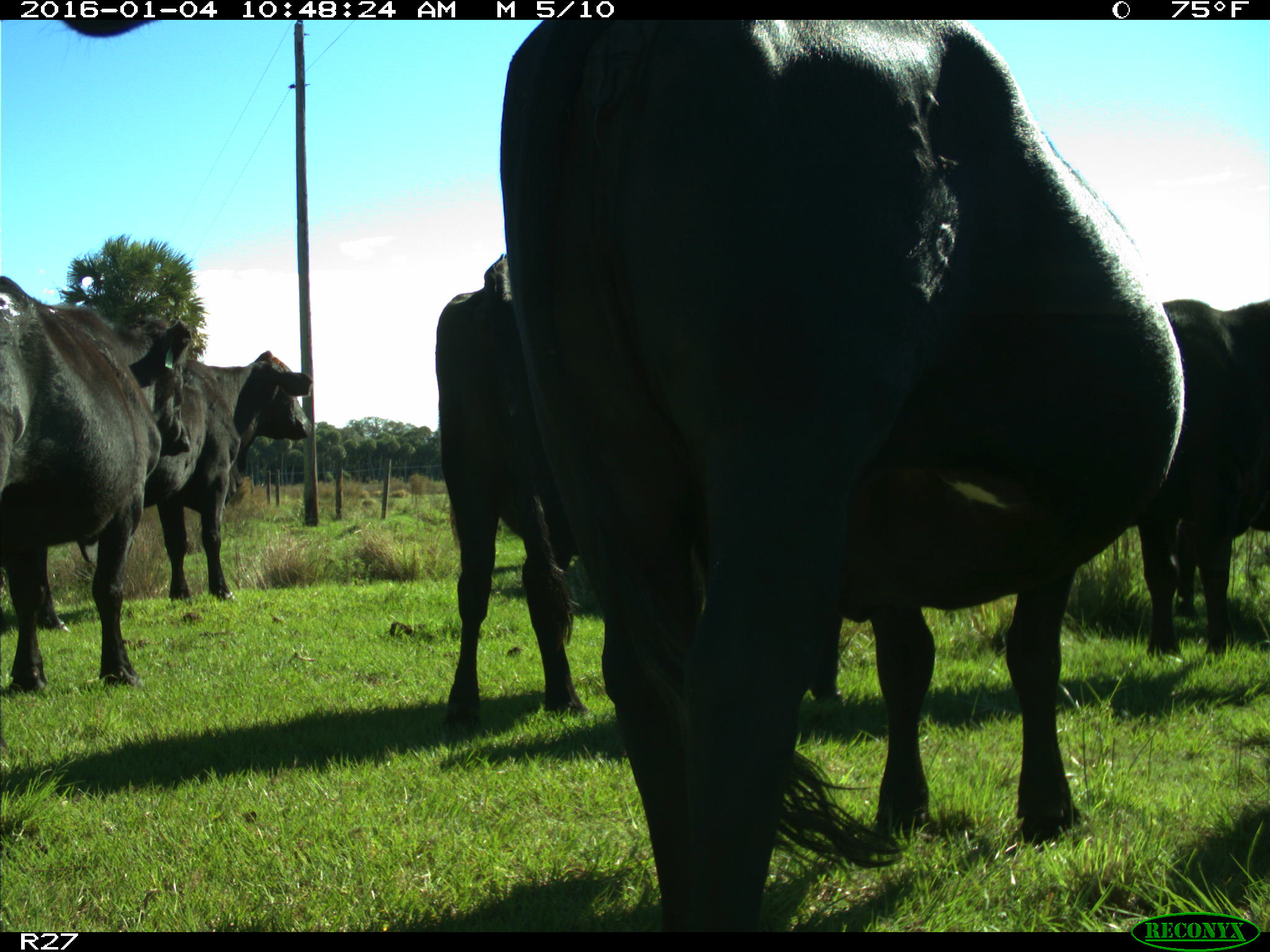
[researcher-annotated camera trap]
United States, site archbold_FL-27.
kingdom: Animalia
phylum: Chordata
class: Mammalia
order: Artiodactyla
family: Bovidae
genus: Bos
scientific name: Bos taurus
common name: domestic cow